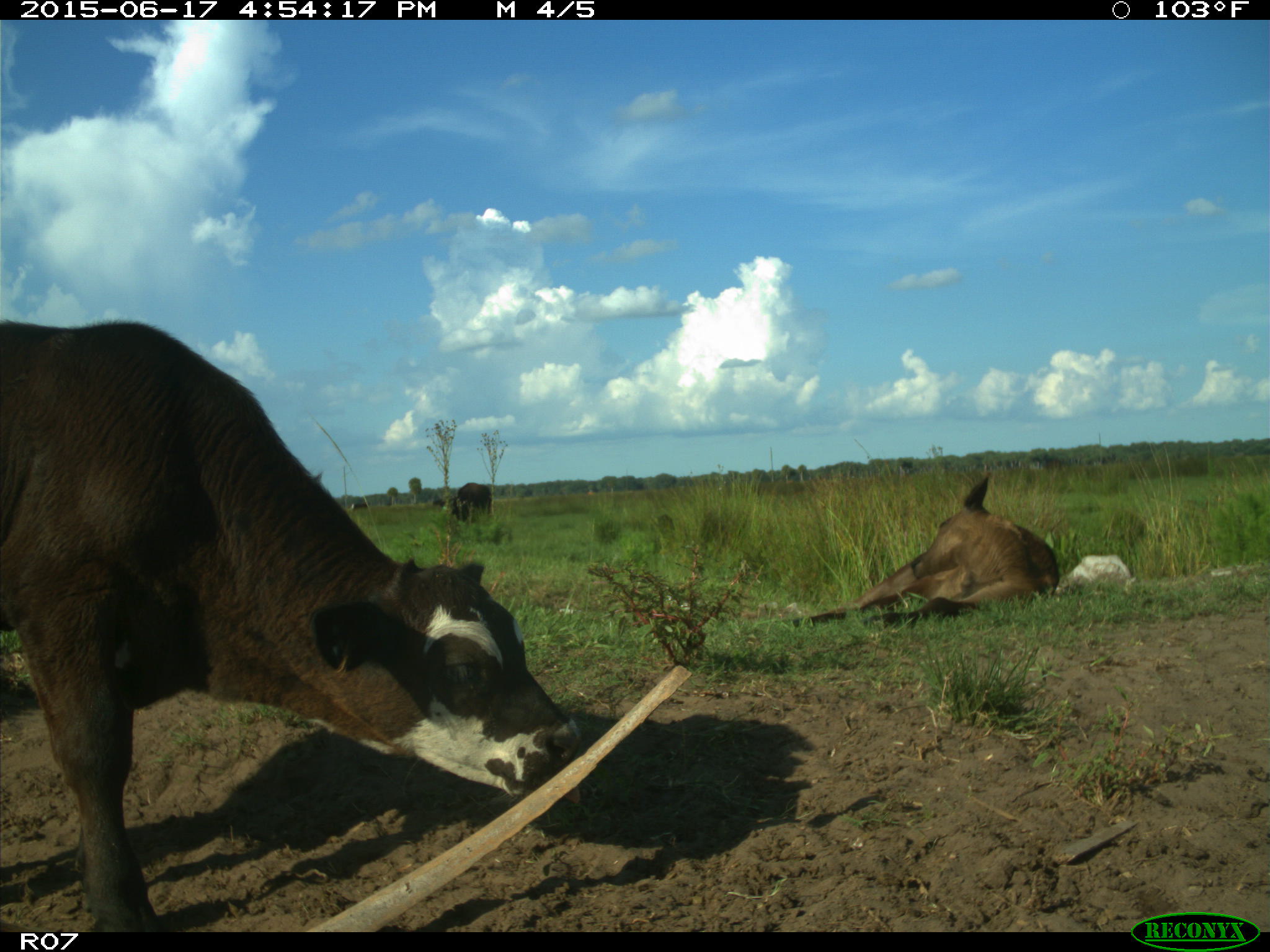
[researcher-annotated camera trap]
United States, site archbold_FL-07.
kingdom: Animalia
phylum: Chordata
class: Mammalia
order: Artiodactyla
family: Bovidae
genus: Bos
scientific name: Bos taurus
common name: domestic cow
Bos taurus (domestic cow).